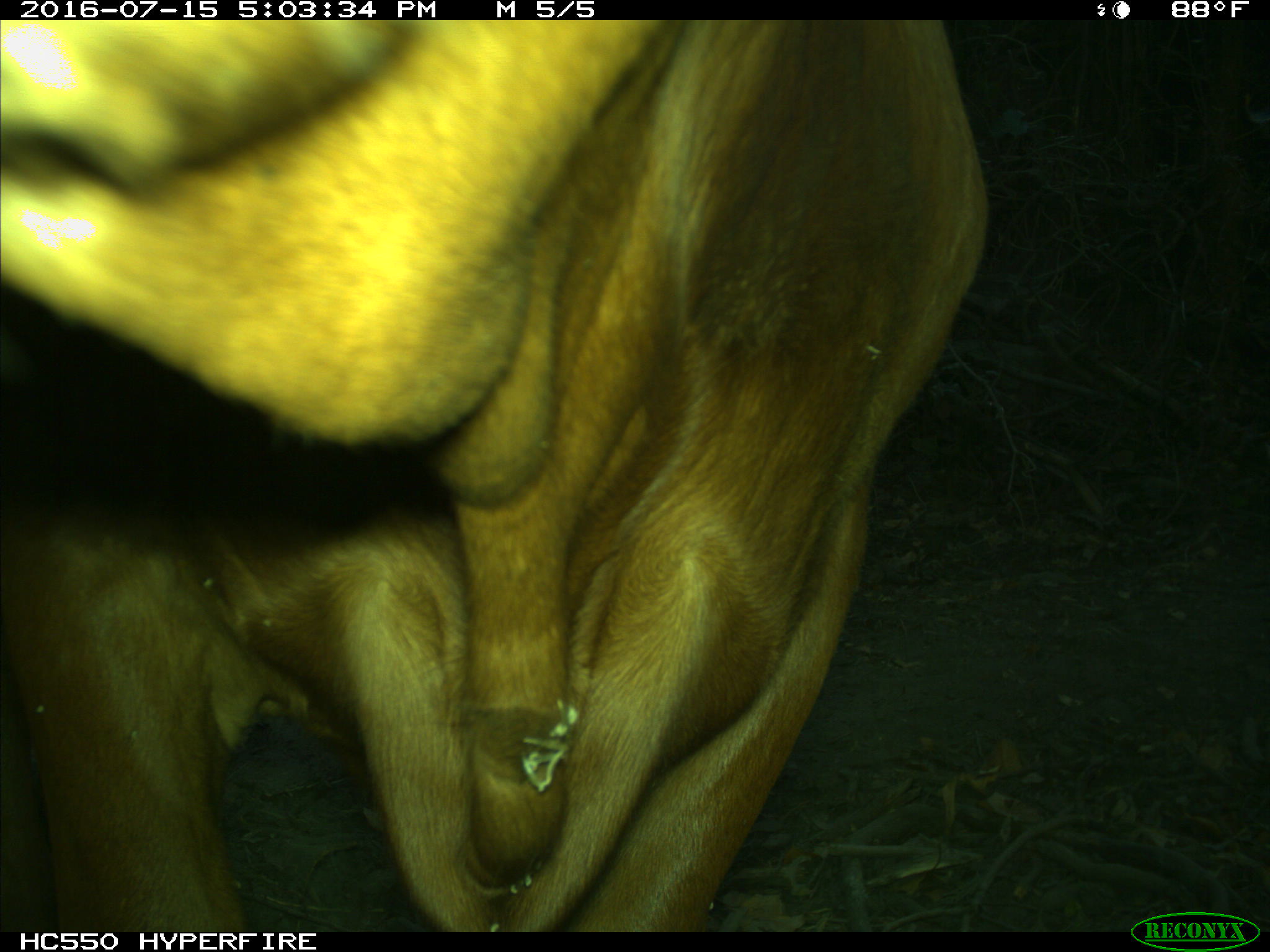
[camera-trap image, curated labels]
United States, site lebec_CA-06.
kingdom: Animalia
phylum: Chordata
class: Mammalia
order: Artiodactyla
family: Bovidae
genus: Bos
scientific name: Bos taurus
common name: domestic cow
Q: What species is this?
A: Bos taurus (domestic cow).